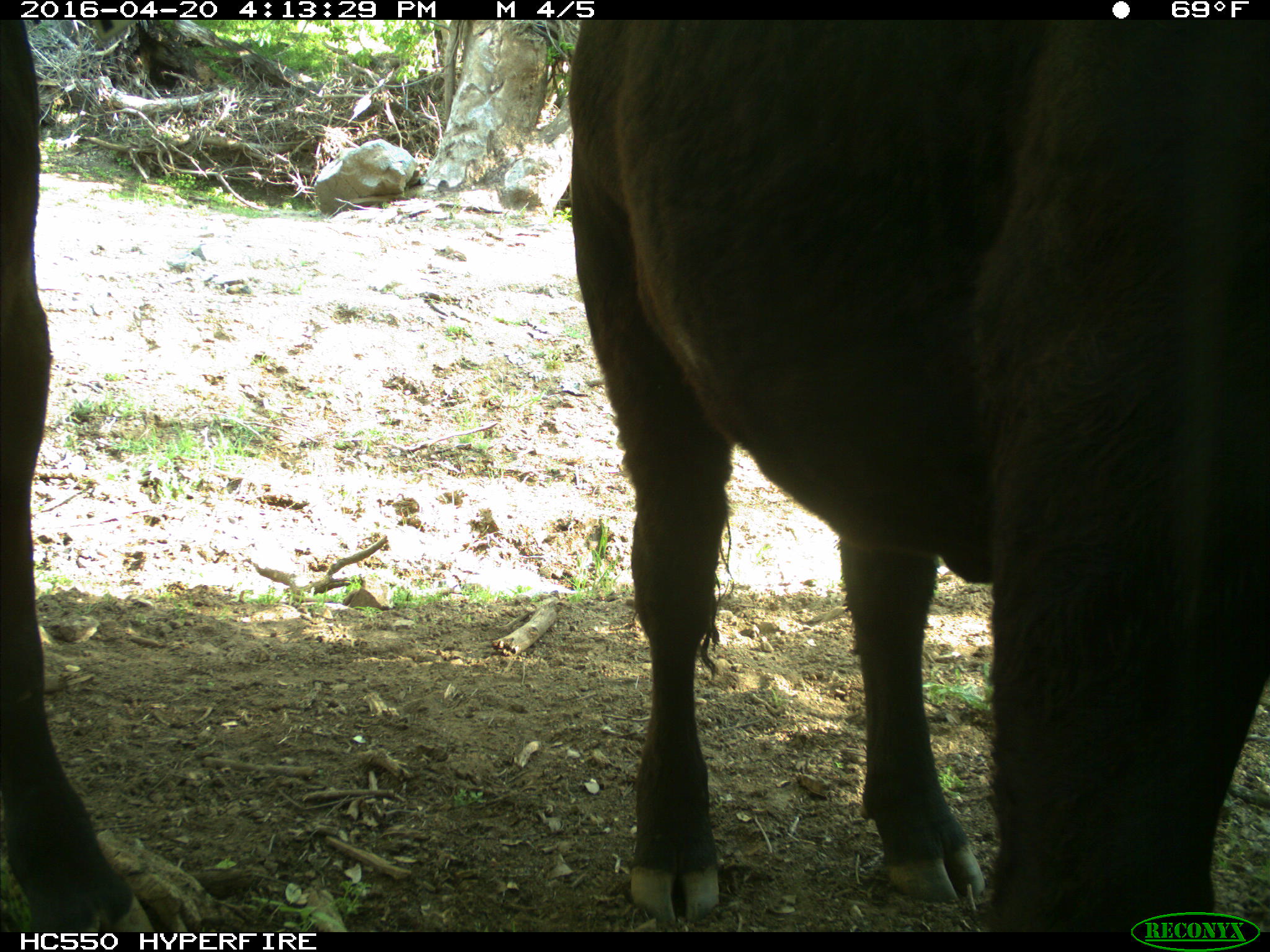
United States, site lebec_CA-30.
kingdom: Animalia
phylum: Chordata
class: Mammalia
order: Artiodactyla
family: Bovidae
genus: Bos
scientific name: Bos taurus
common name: domestic cow